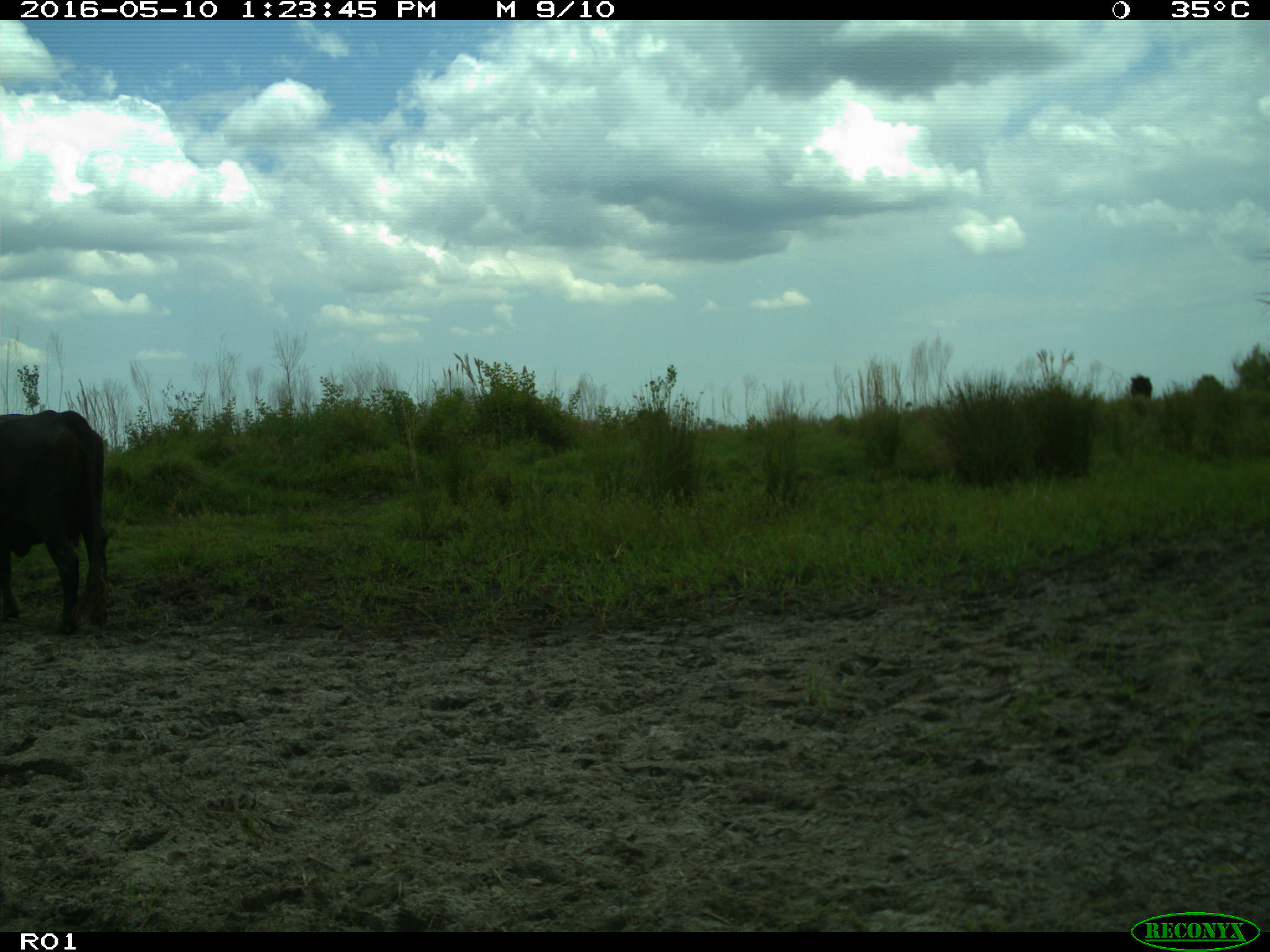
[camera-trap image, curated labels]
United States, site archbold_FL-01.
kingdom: Animalia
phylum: Chordata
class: Mammalia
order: Artiodactyla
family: Bovidae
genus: Bos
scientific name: Bos taurus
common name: domestic cow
Bos taurus (domestic cow).